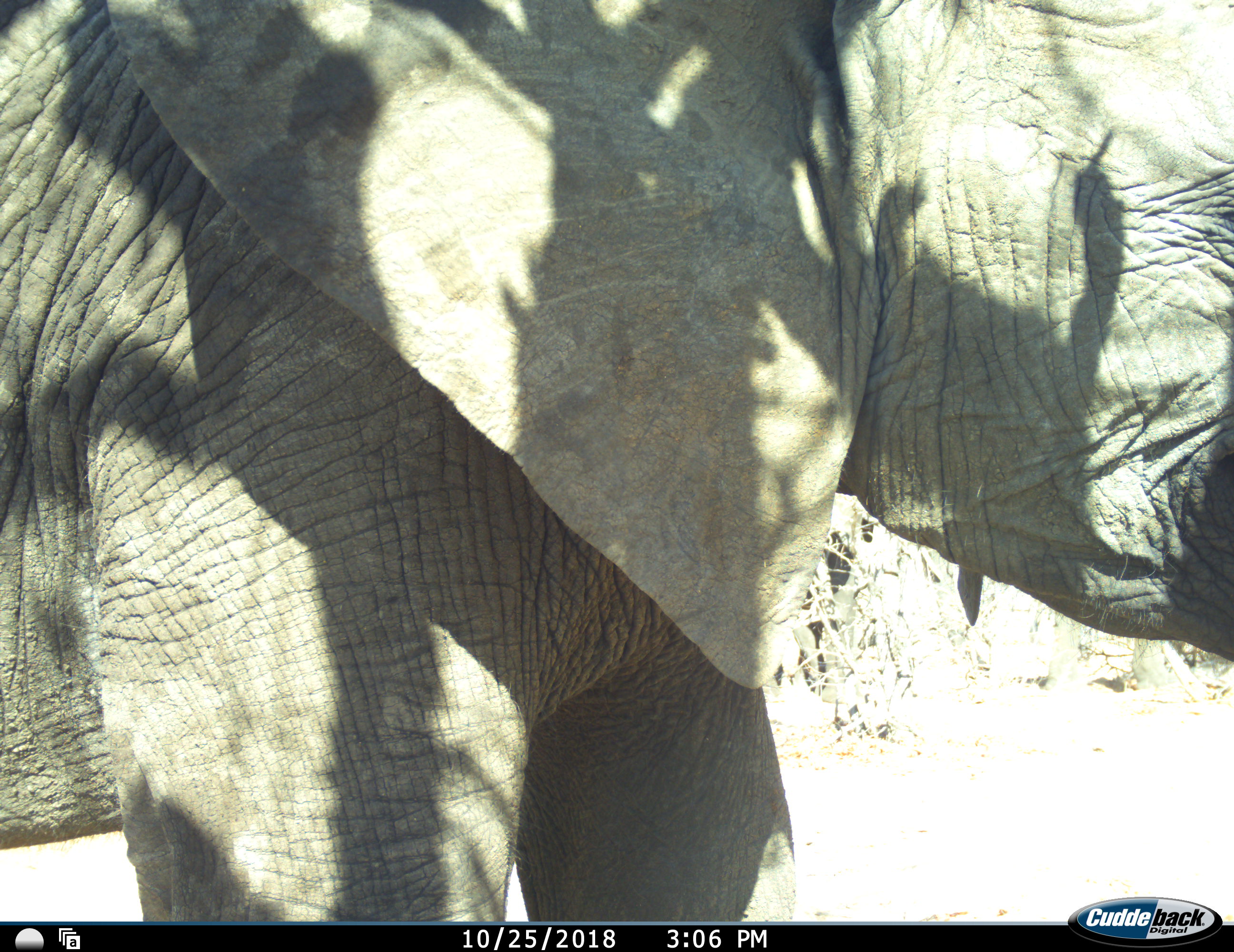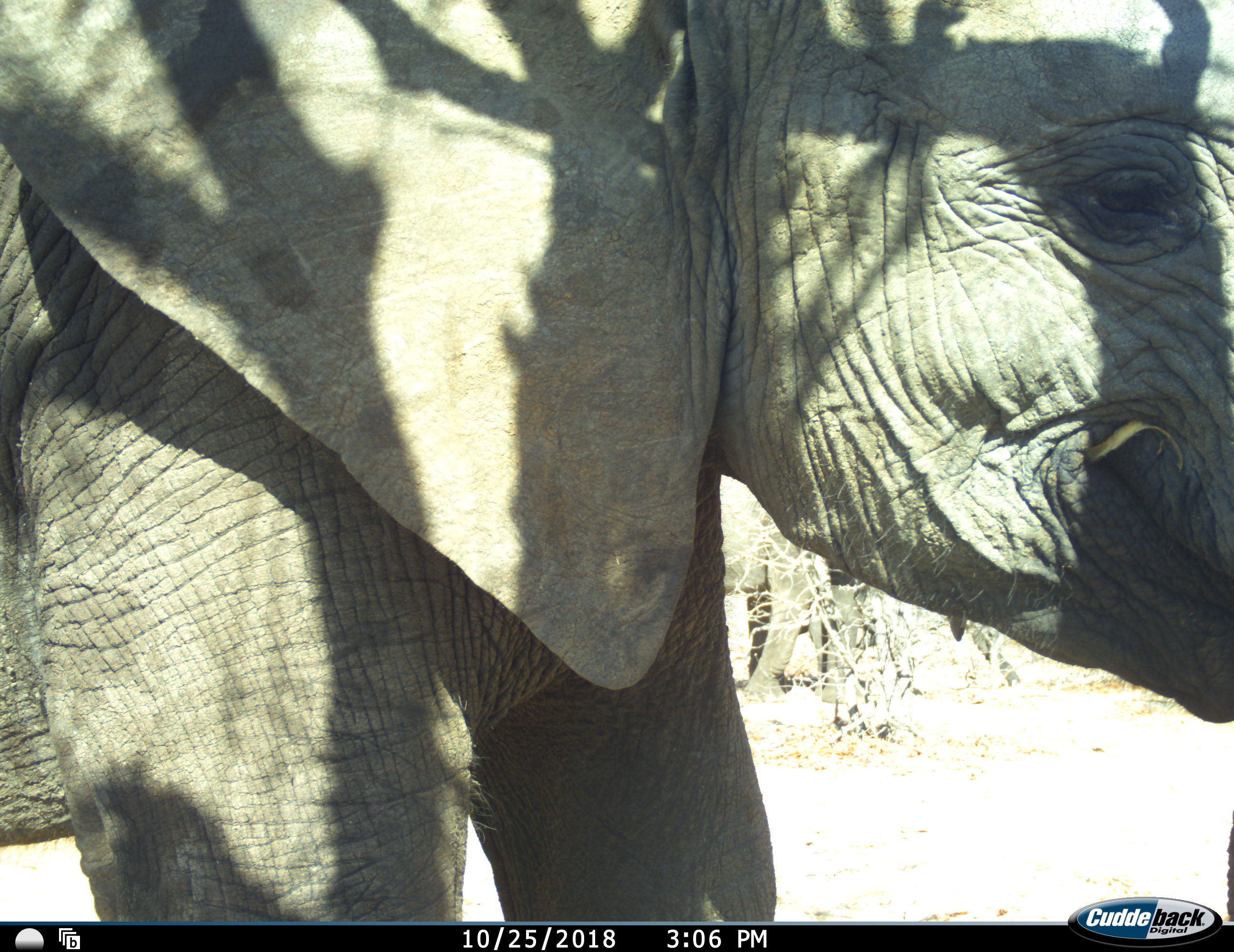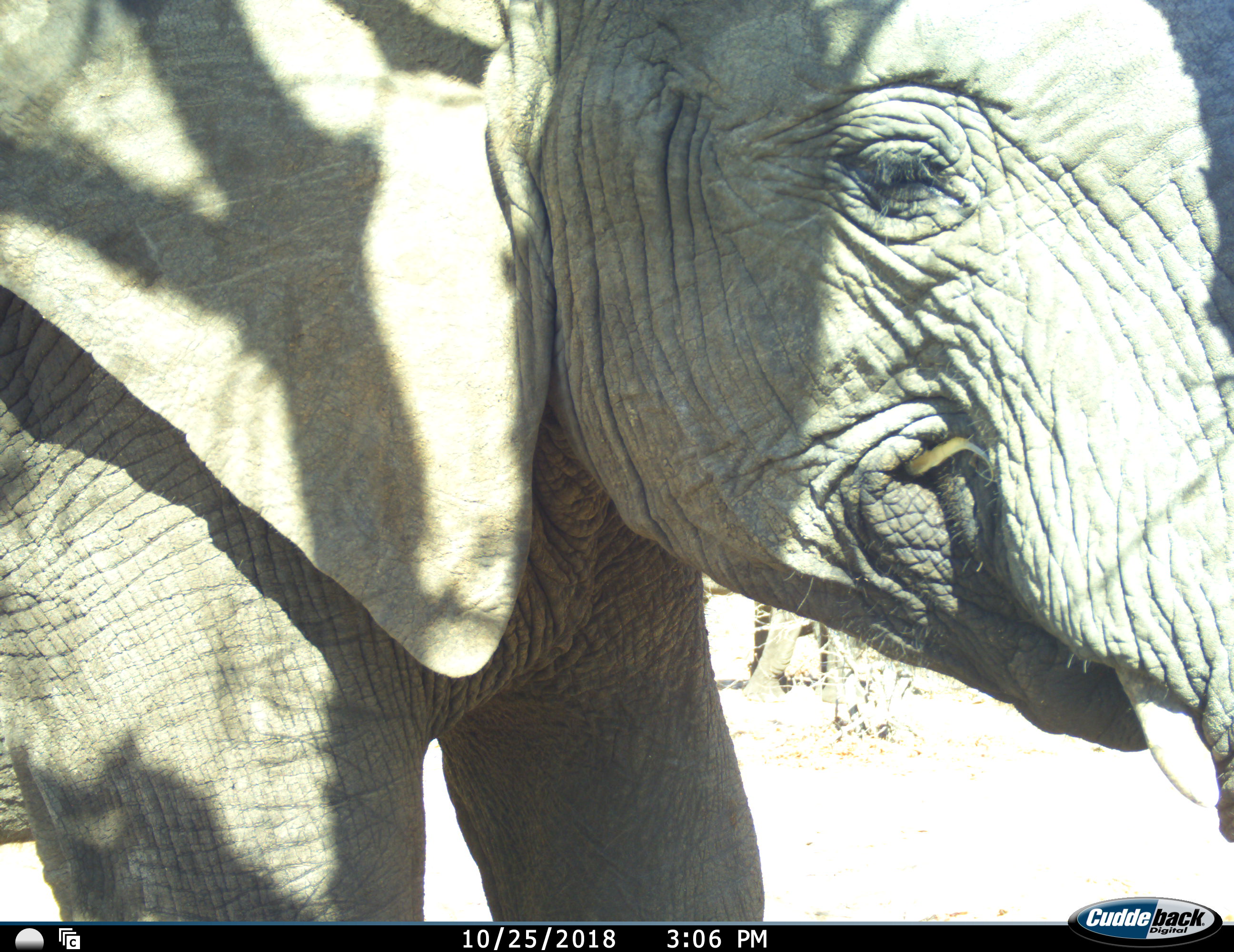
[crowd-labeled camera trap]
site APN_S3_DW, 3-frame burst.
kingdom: Animalia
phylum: Chordata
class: Mammalia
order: Proboscidea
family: Elephantidae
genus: Loxodonta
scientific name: Loxodonta africana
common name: african bush elephant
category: elephant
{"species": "elephant (african bush elephant) (Loxodonta africana)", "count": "2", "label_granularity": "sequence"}